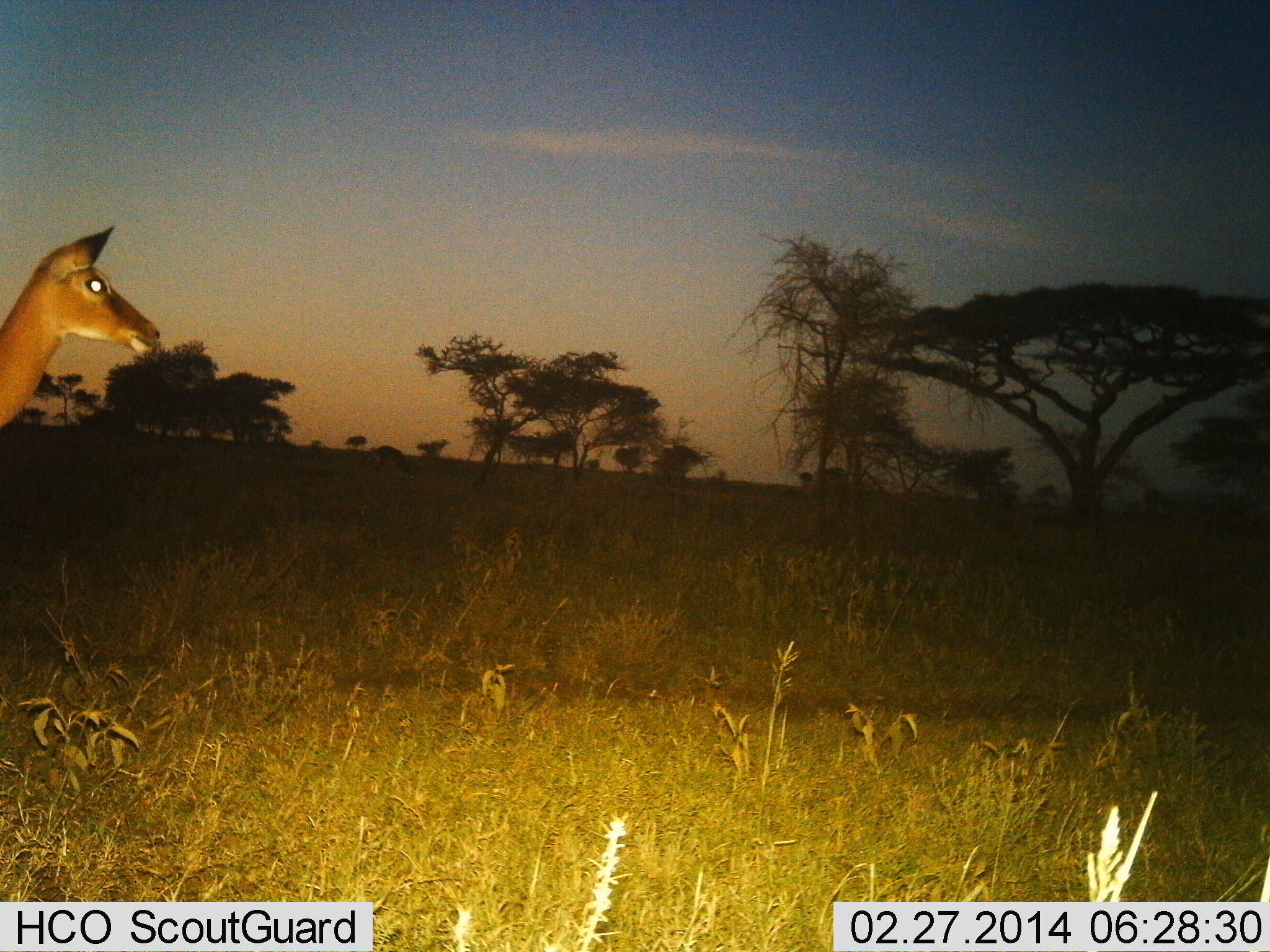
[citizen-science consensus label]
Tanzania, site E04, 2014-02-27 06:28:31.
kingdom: Animalia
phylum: Chordata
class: Mammalia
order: Artiodactyla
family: Bovidae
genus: Aepyceros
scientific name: Aepyceros melampus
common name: impala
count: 1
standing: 100%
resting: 0%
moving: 0%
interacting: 0%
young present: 0%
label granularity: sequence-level